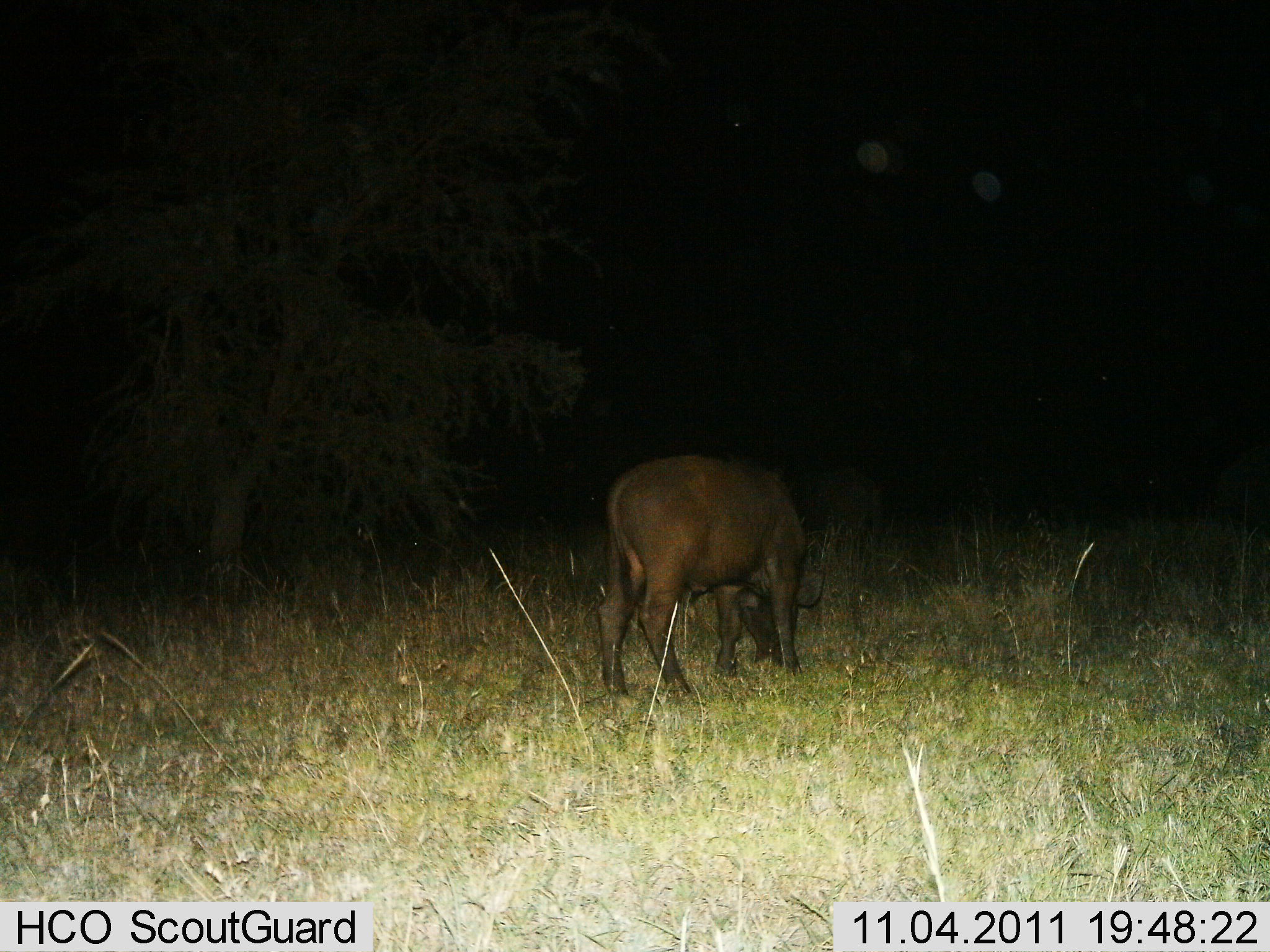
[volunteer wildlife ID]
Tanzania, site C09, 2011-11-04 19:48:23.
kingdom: Animalia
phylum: Chordata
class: Mammalia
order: Artiodactyla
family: Bovidae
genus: Syncerus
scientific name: Syncerus caffer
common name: cape buffalo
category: buffalo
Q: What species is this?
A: Buffalo (cape buffalo) (Syncerus caffer).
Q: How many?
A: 1.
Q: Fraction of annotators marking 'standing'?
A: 27%.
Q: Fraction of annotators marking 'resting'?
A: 0%.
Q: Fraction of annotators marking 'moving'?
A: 0%.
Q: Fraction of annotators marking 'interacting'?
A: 0%.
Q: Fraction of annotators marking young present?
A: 27%.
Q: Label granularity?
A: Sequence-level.